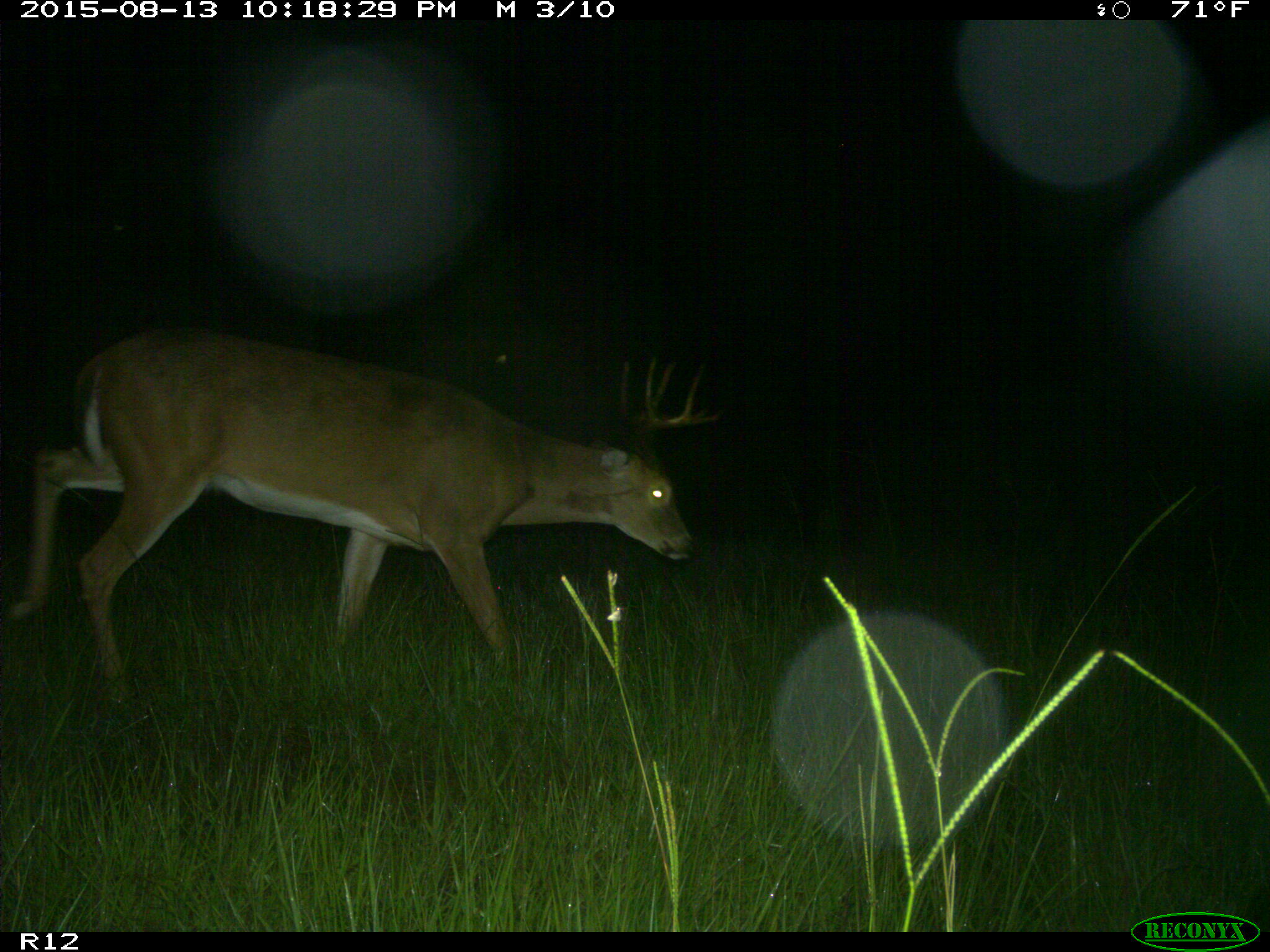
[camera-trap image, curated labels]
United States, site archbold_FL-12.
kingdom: Animalia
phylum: Chordata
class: Mammalia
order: Artiodactyla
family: Cervidae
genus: Odocoileus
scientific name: Odocoileus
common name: deer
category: unidentified deer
Unidentified deer (deer) (Odocoileus).